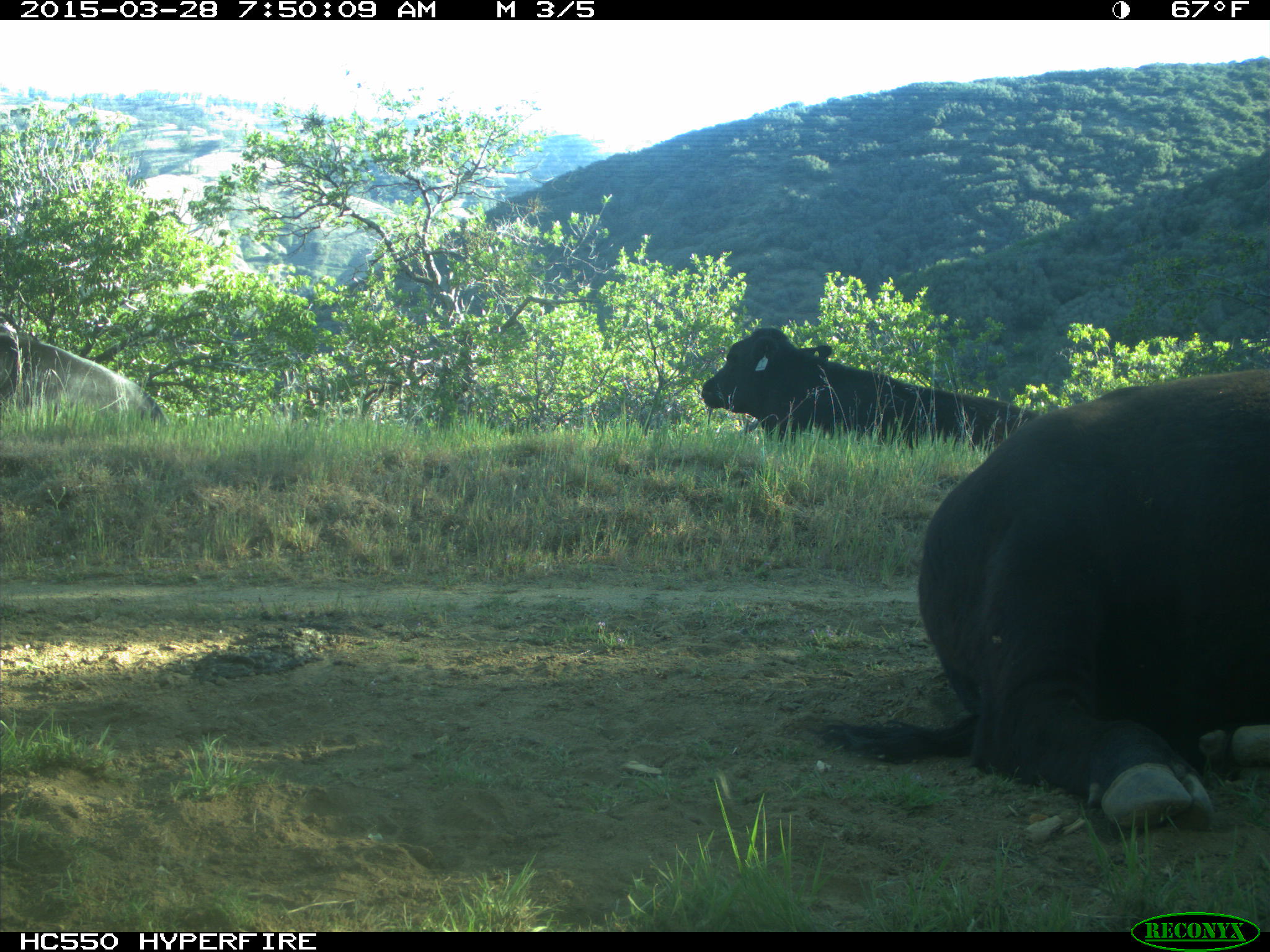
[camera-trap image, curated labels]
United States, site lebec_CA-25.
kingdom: Animalia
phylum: Chordata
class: Mammalia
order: Artiodactyla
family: Bovidae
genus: Bos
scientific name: Bos taurus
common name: domestic cow